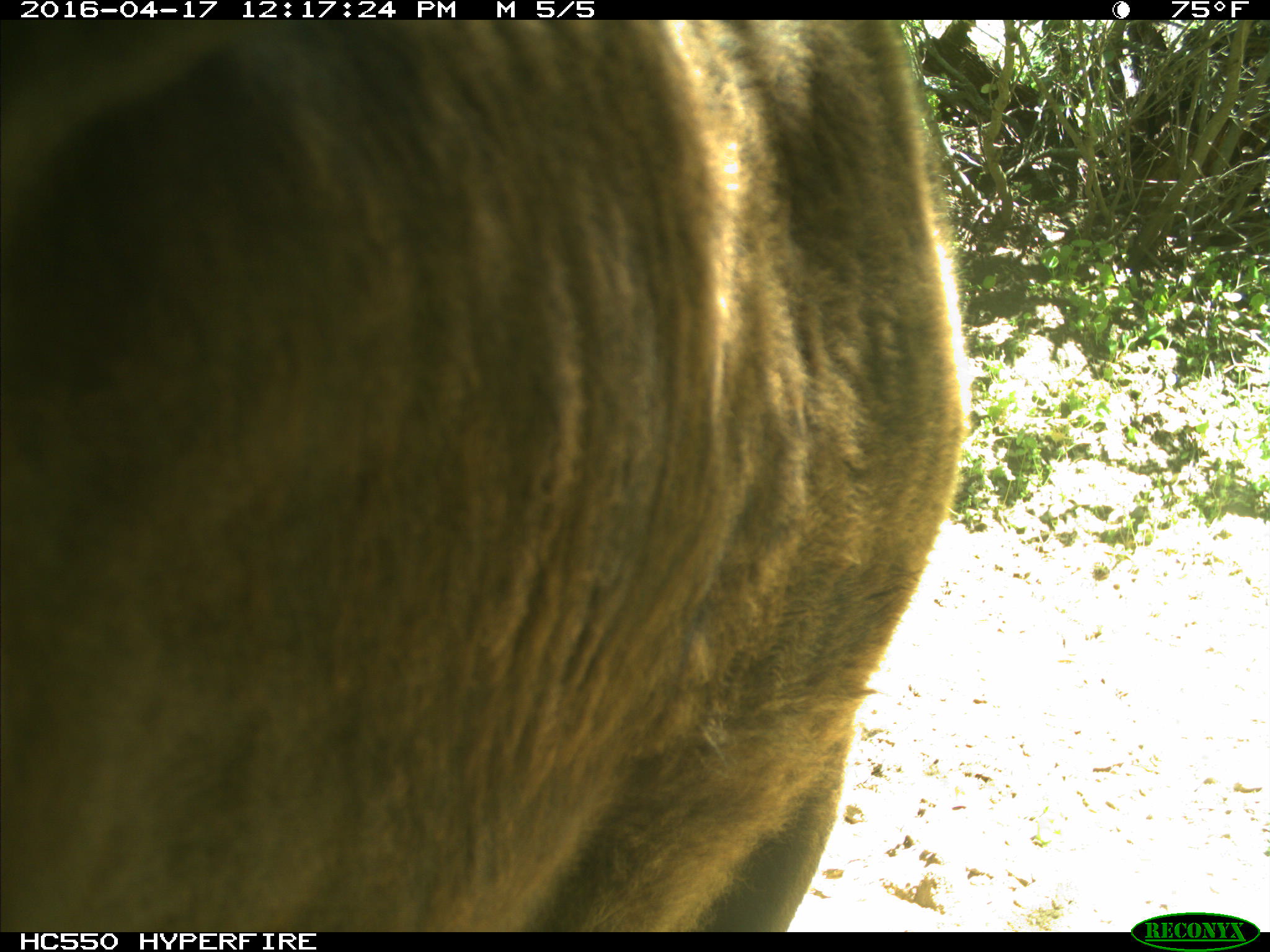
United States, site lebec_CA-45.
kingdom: Animalia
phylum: Chordata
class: Mammalia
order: Artiodactyla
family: Bovidae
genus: Bos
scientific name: Bos taurus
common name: domestic cow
Bos taurus (domestic cow).